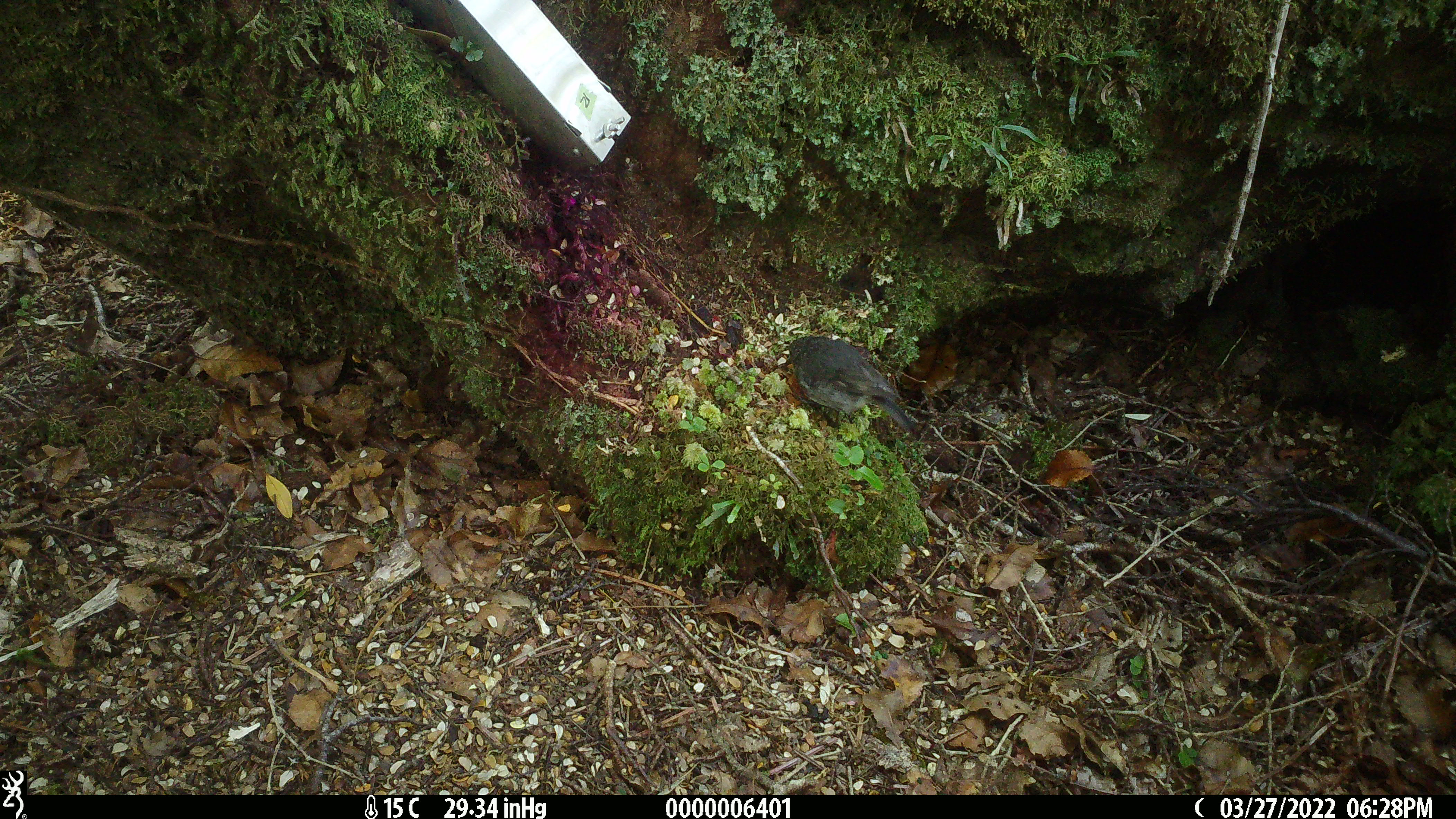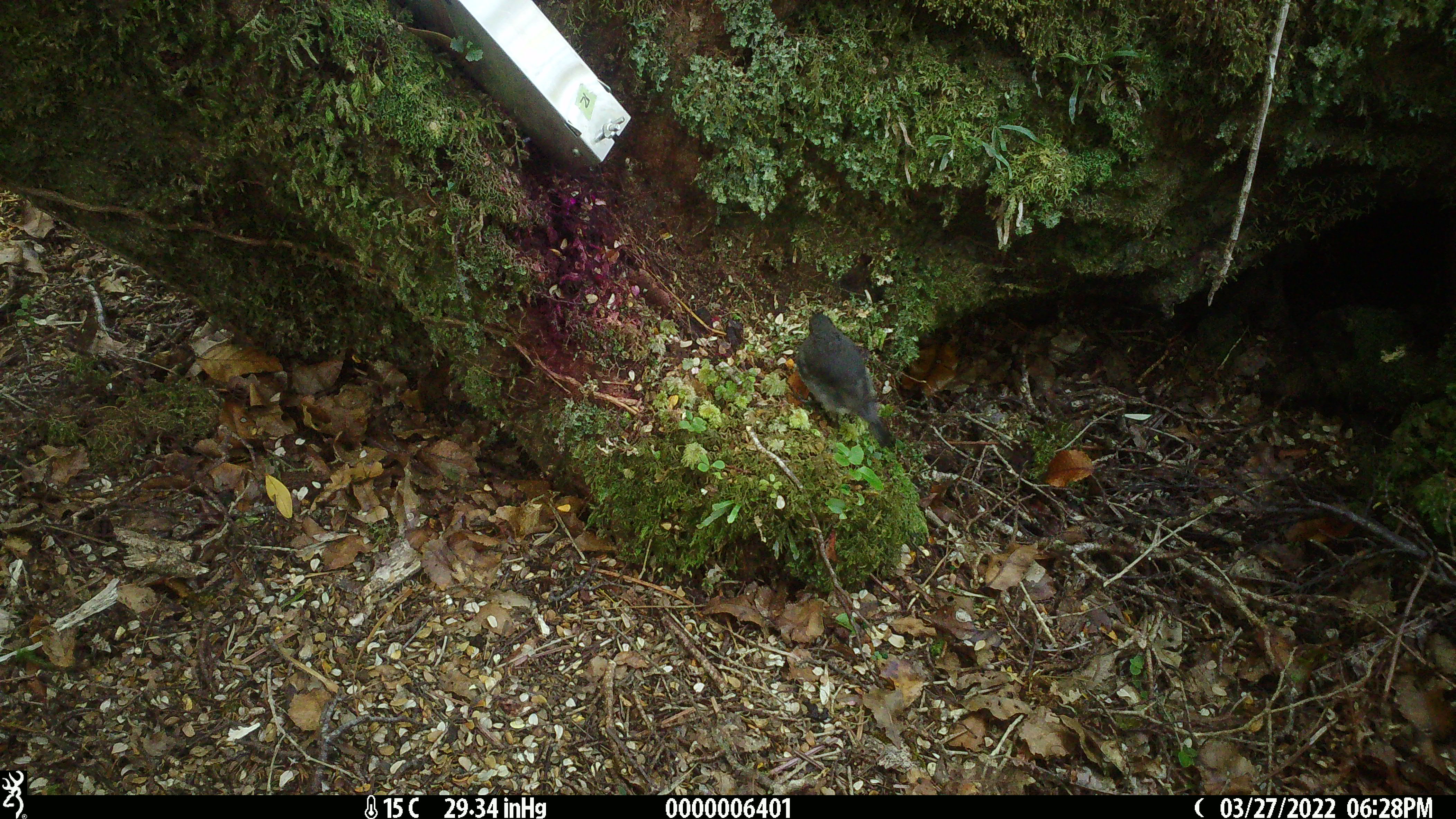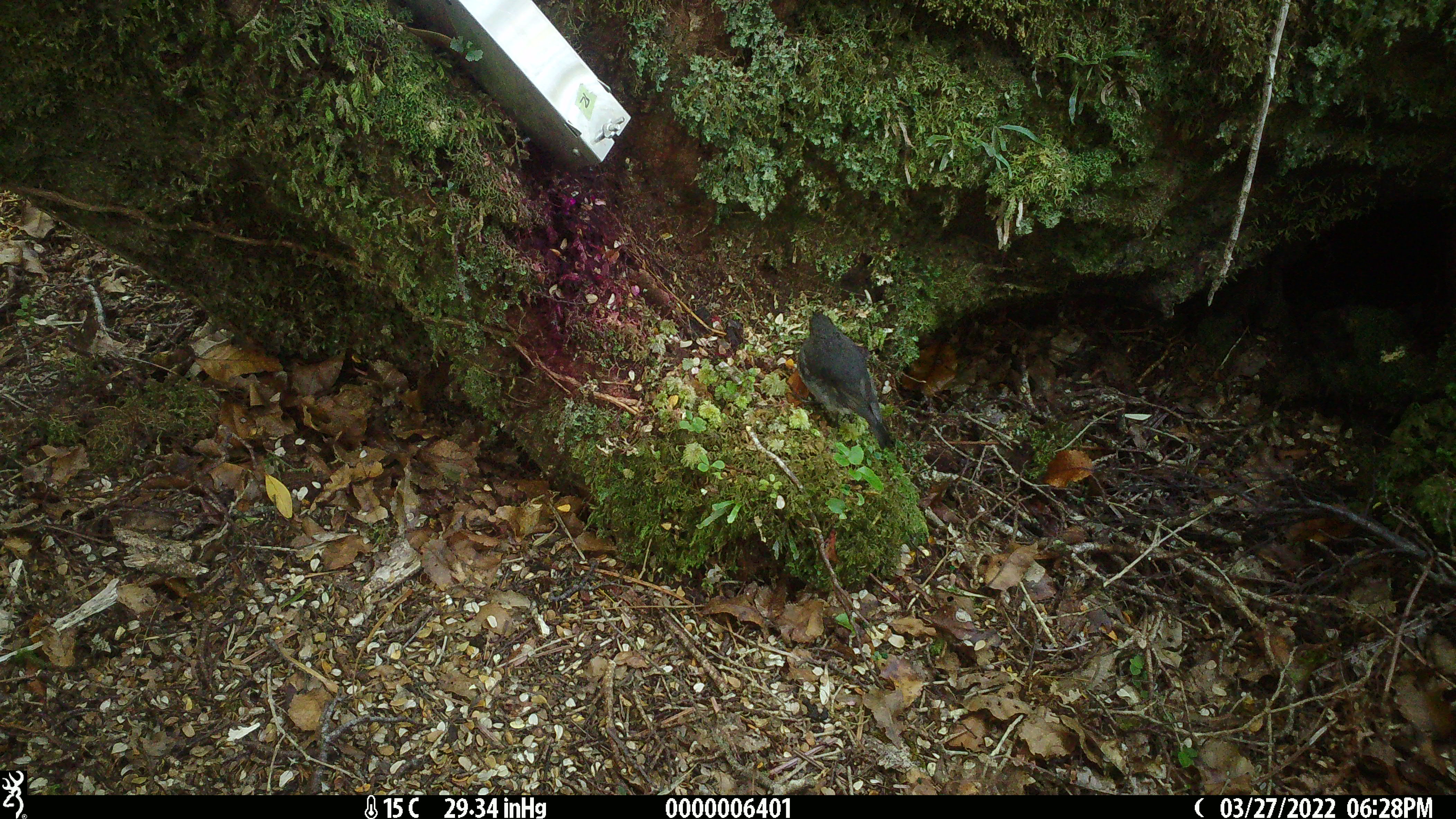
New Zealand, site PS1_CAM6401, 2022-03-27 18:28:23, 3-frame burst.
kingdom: Animalia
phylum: Chordata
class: Aves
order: Passeriformes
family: Petroicidae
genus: Petroica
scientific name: Petroica australis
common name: new zealand robin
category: robin